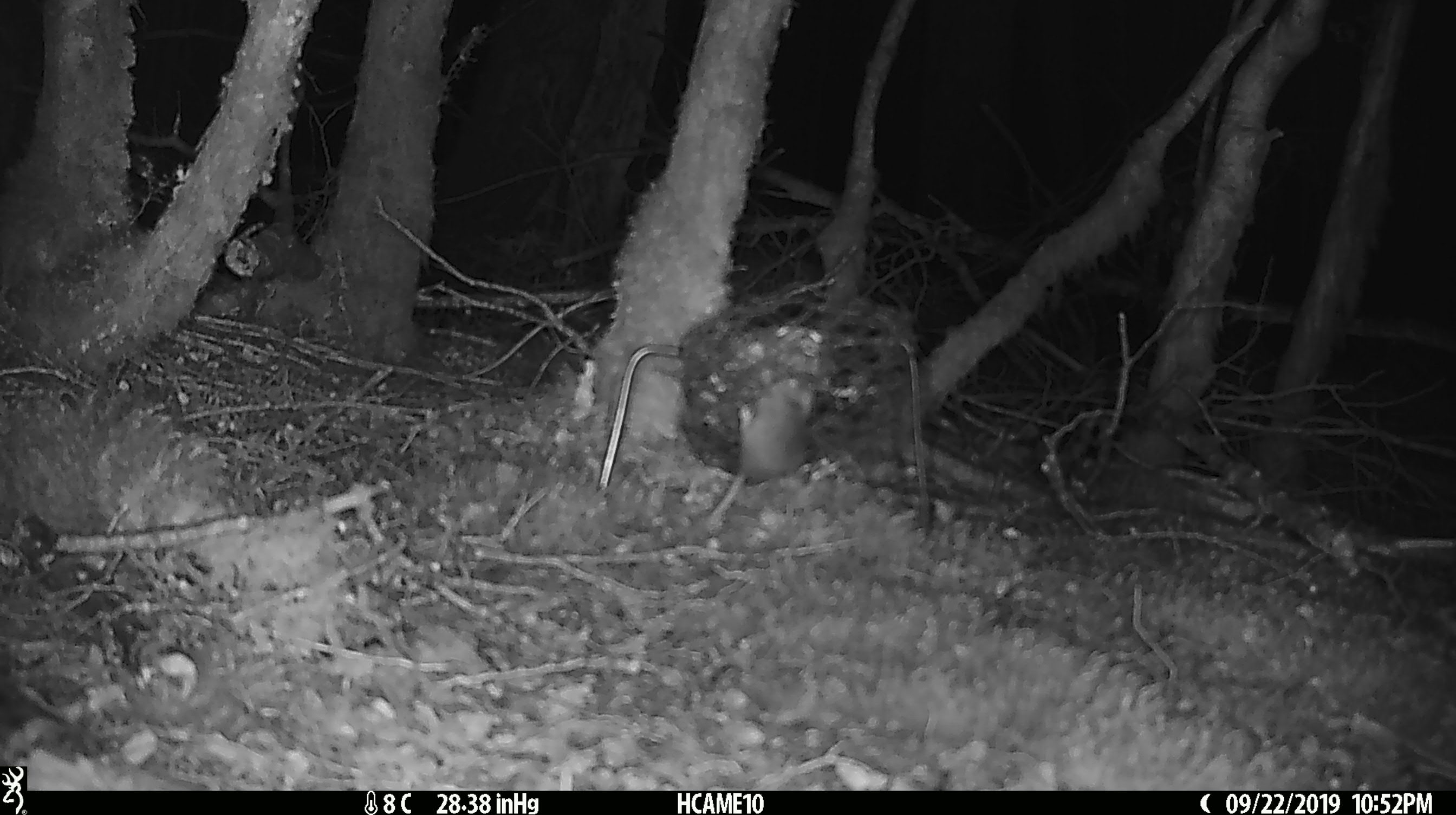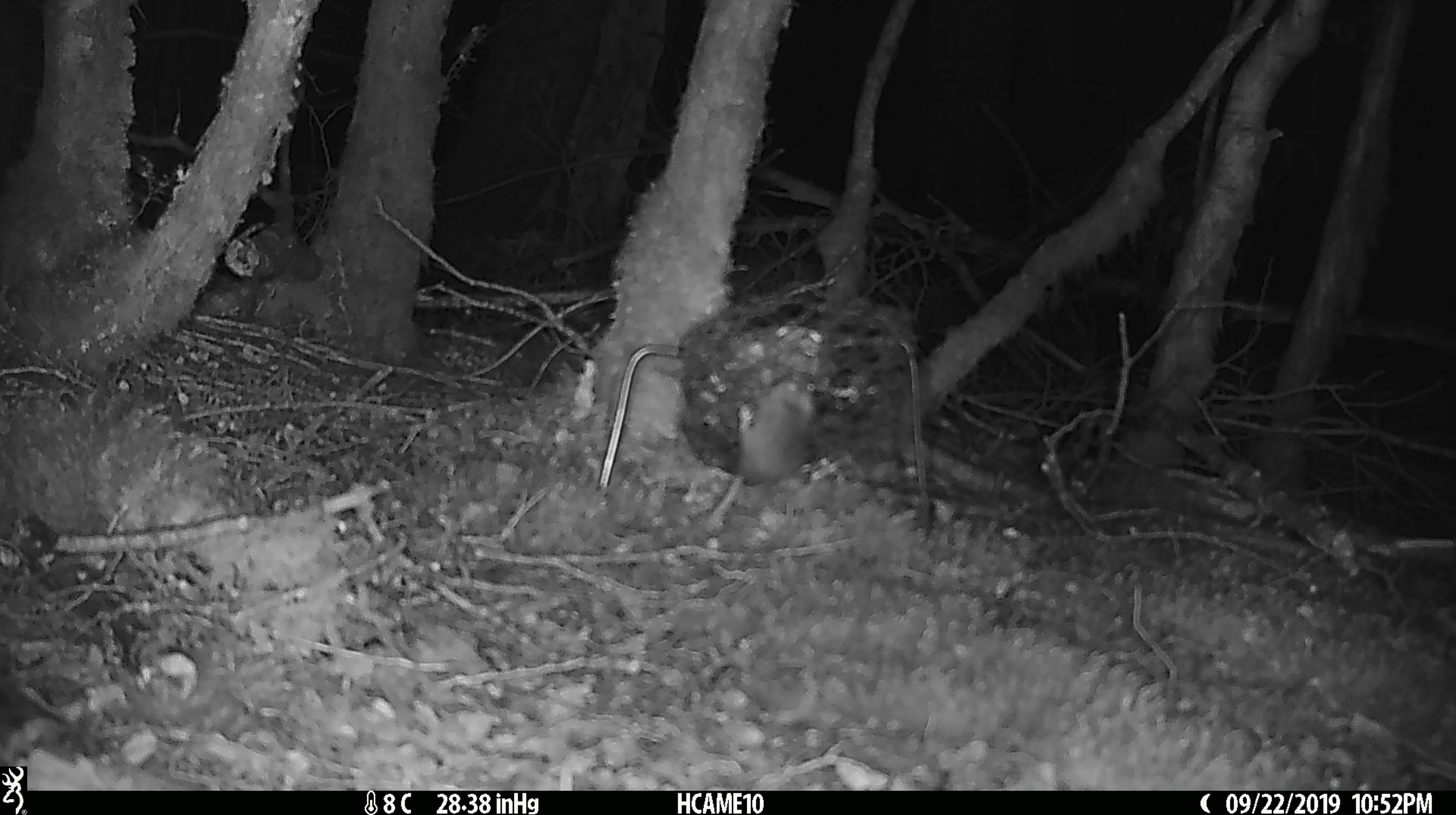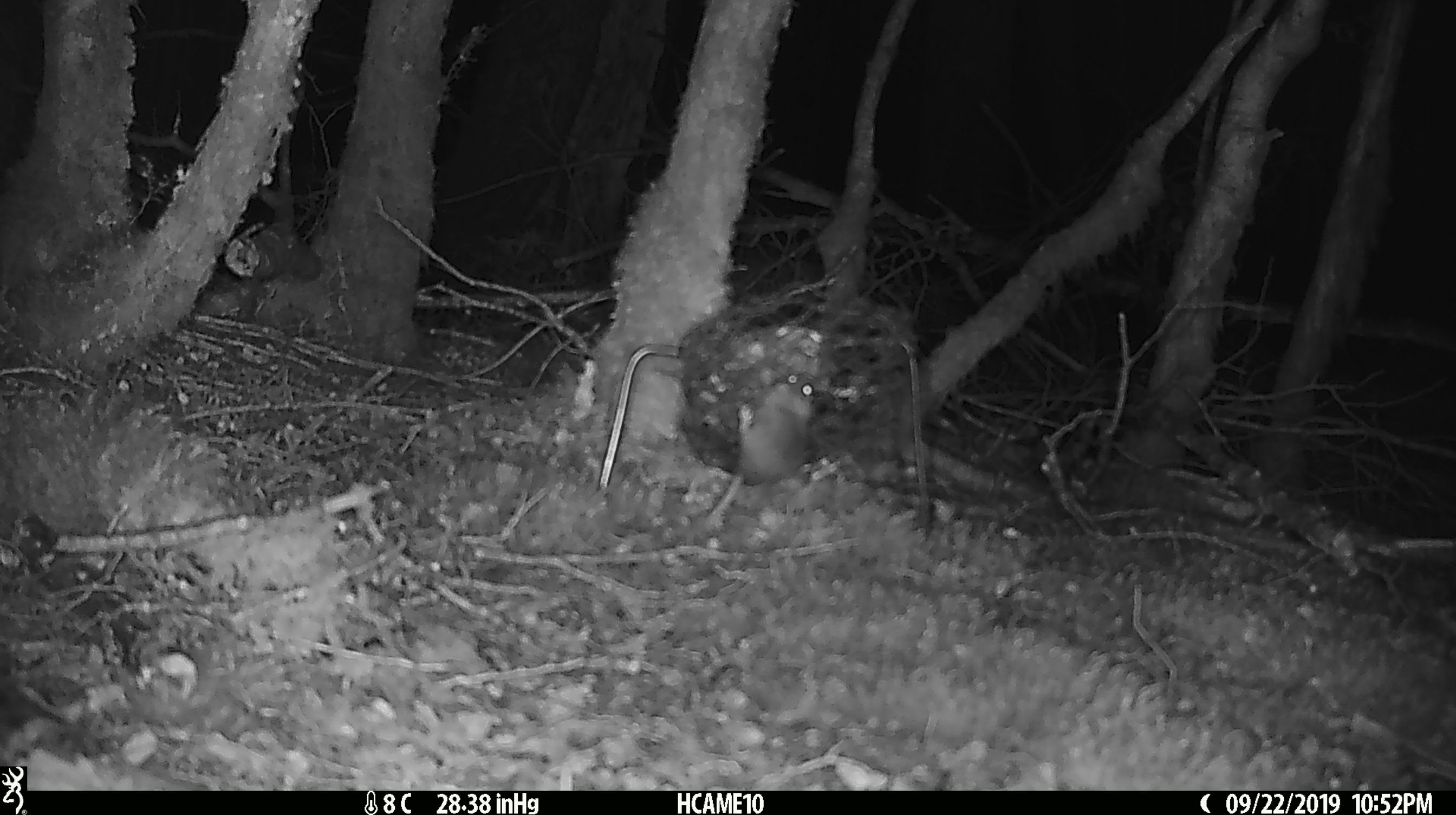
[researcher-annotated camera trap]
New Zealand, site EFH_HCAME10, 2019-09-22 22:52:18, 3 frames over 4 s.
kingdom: Animalia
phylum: Chordata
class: Mammalia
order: Rodentia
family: Muridae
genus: Mus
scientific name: Mus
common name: mouse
Mouse (Mus).